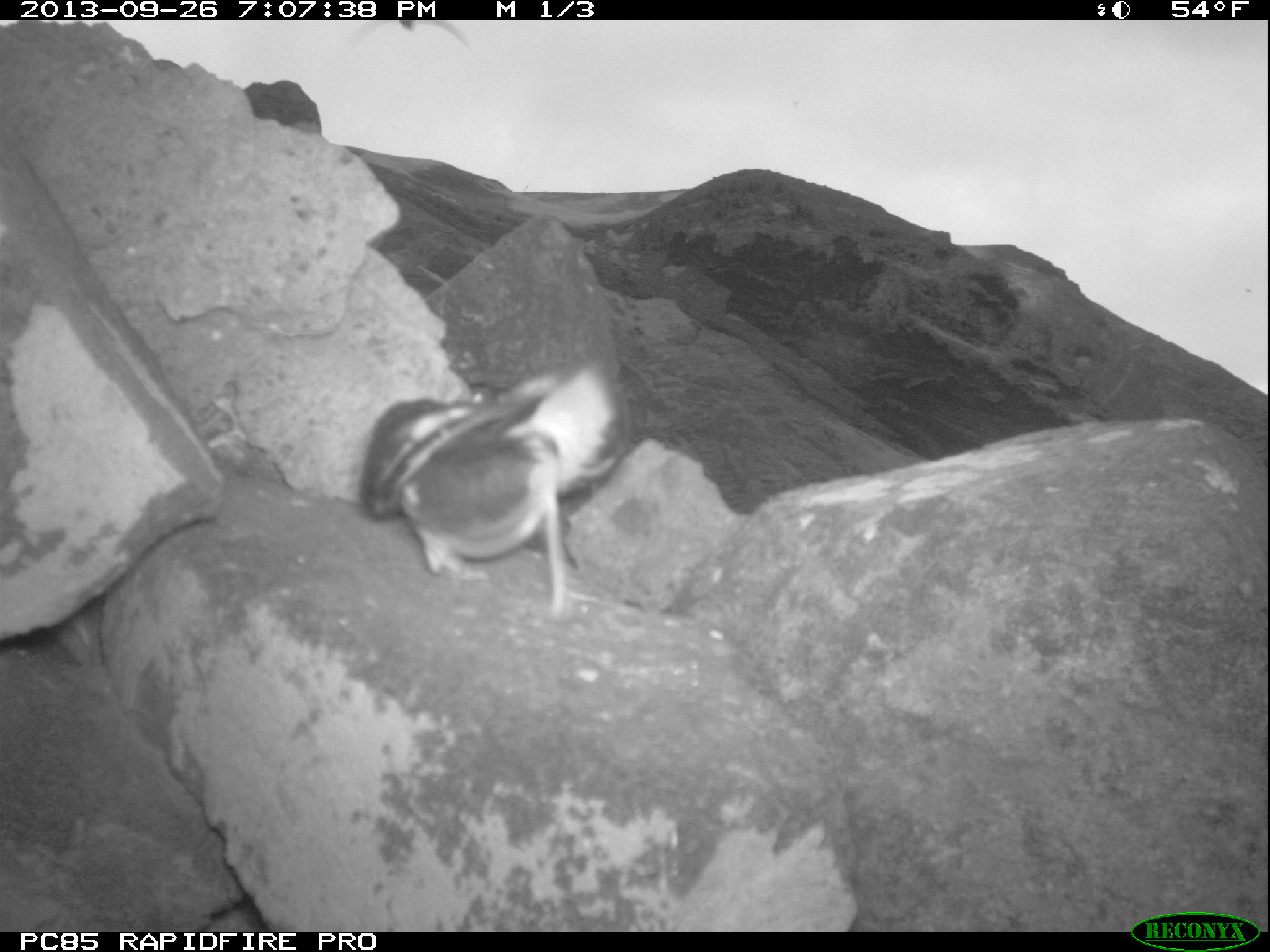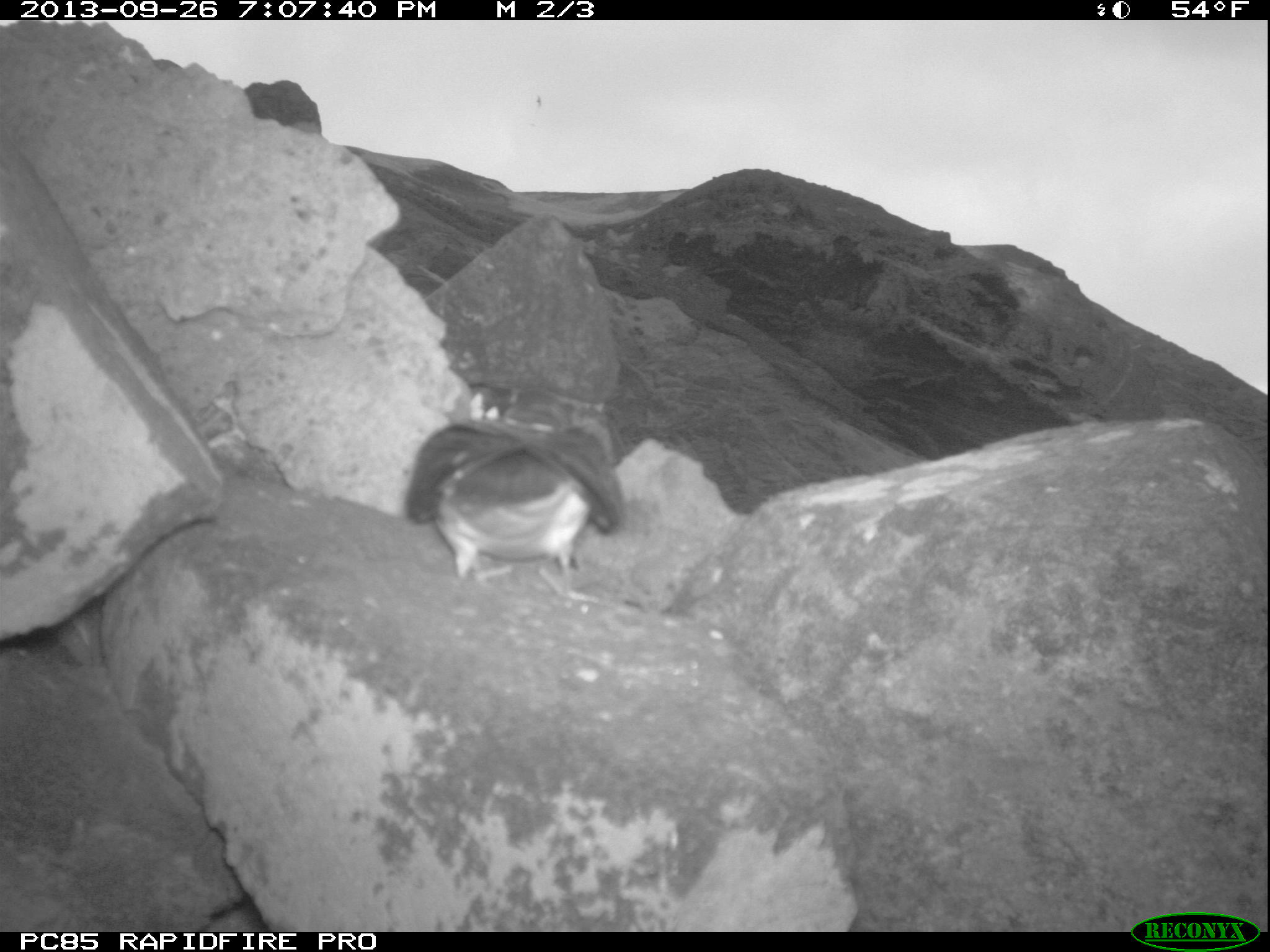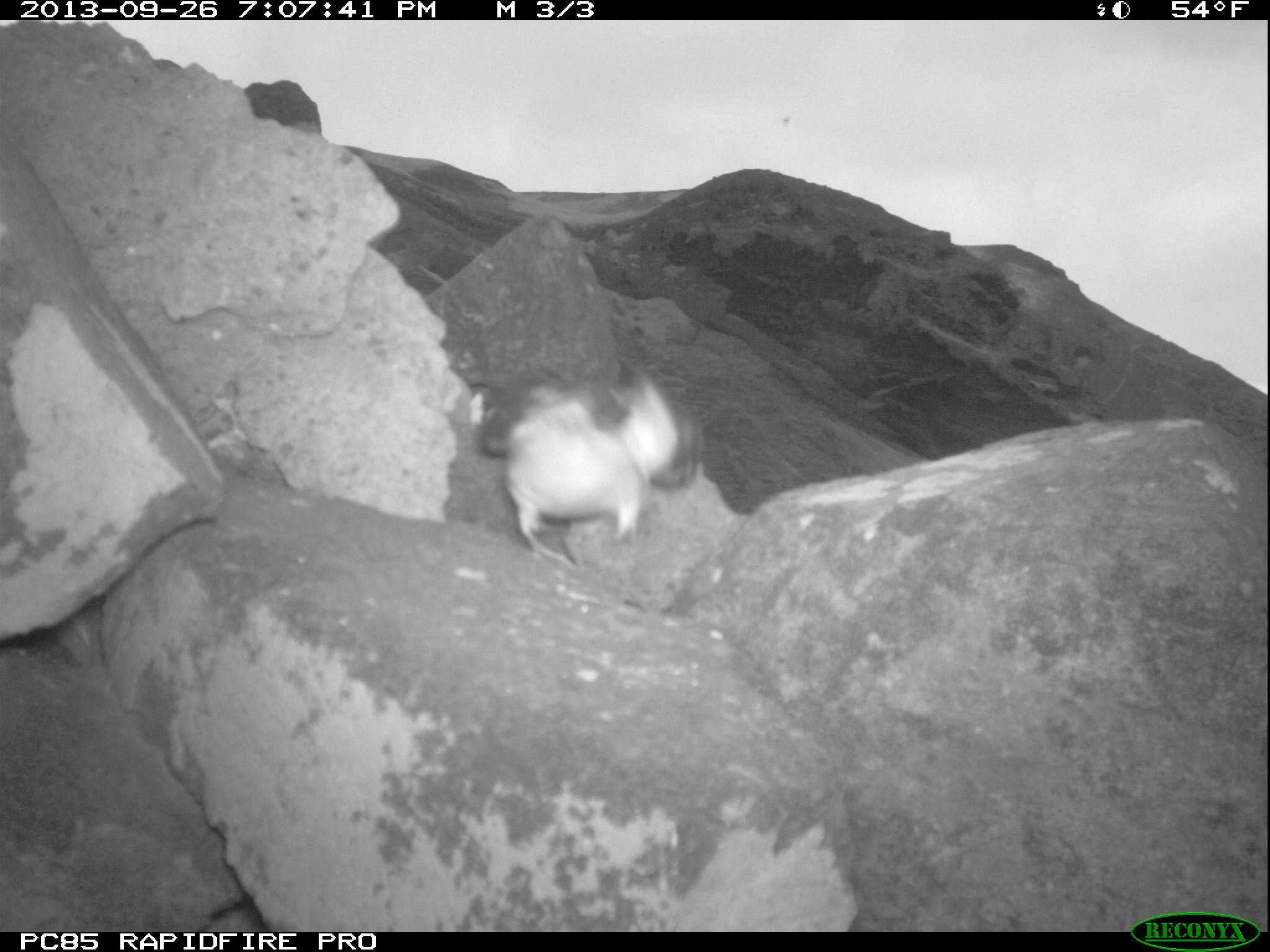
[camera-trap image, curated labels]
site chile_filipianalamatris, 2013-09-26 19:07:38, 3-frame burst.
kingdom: Animalia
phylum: Chordata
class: Aves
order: Procellariiformes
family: Procellariidae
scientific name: Procellariidae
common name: petrel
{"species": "petrel (Procellariidae)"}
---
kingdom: Animalia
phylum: Chordata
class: Aves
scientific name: Aves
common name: bird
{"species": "bird (Aves)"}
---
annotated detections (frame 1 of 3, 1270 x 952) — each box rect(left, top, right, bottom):
petrel: rect(355, 358, 627, 621)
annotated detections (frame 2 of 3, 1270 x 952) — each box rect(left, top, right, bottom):
bird: rect(524, 92, 548, 116)
petrel: rect(397, 416, 624, 603)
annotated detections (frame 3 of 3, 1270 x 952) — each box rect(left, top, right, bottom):
bird: rect(775, 108, 798, 132)
petrel: rect(463, 363, 701, 564)